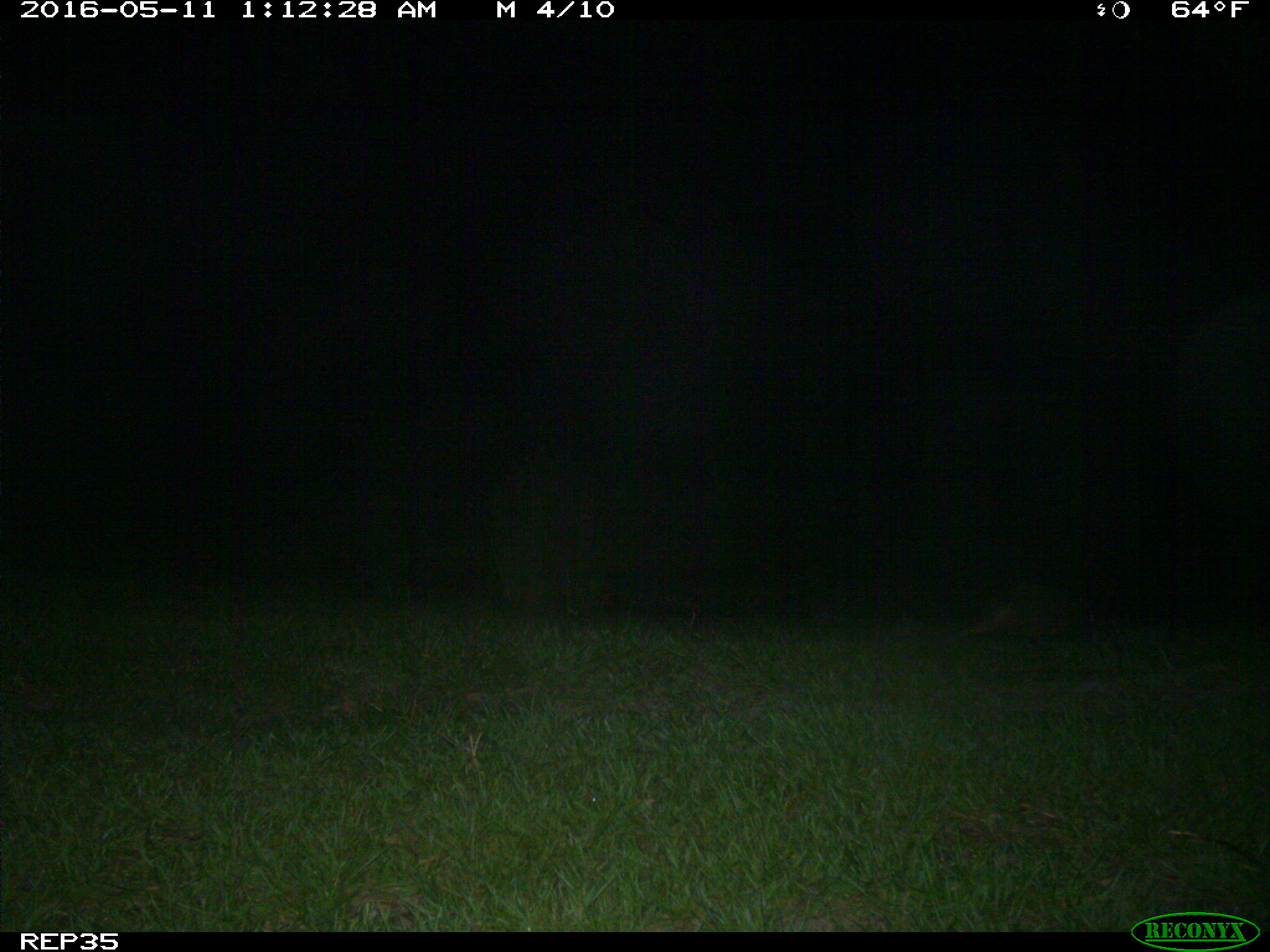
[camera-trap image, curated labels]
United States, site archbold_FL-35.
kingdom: Animalia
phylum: Chordata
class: Mammalia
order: Cingulata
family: Dasypodidae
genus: Dasypus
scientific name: Dasypus novemcinctus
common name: nine-banded armadillo